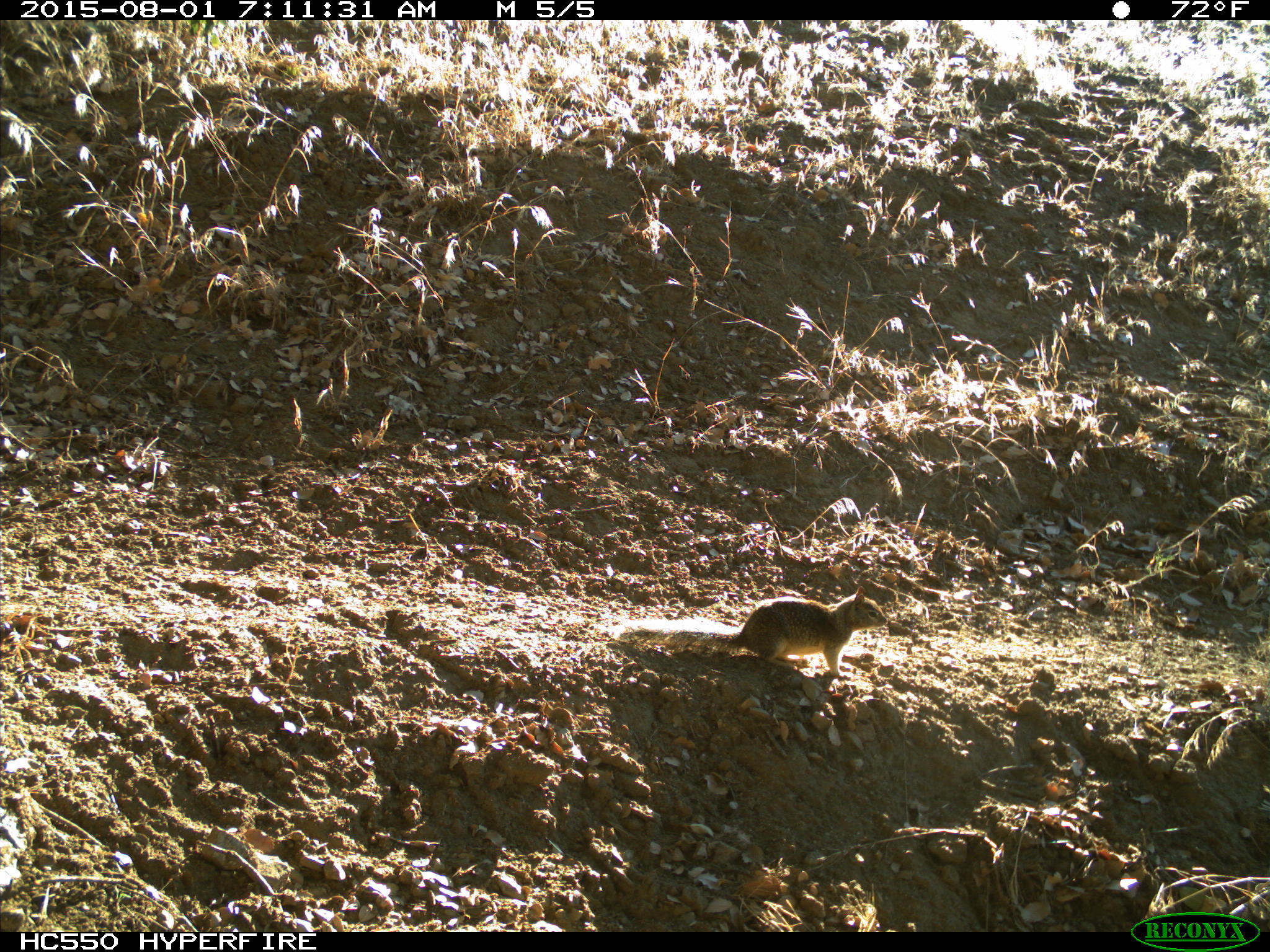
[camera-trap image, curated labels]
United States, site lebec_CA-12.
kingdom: Animalia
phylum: Chordata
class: Mammalia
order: Rodentia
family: Sciuridae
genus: Otospermophilus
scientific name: Otospermophilus beecheyi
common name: california ground squirrel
Otospermophilus beecheyi (california ground squirrel).